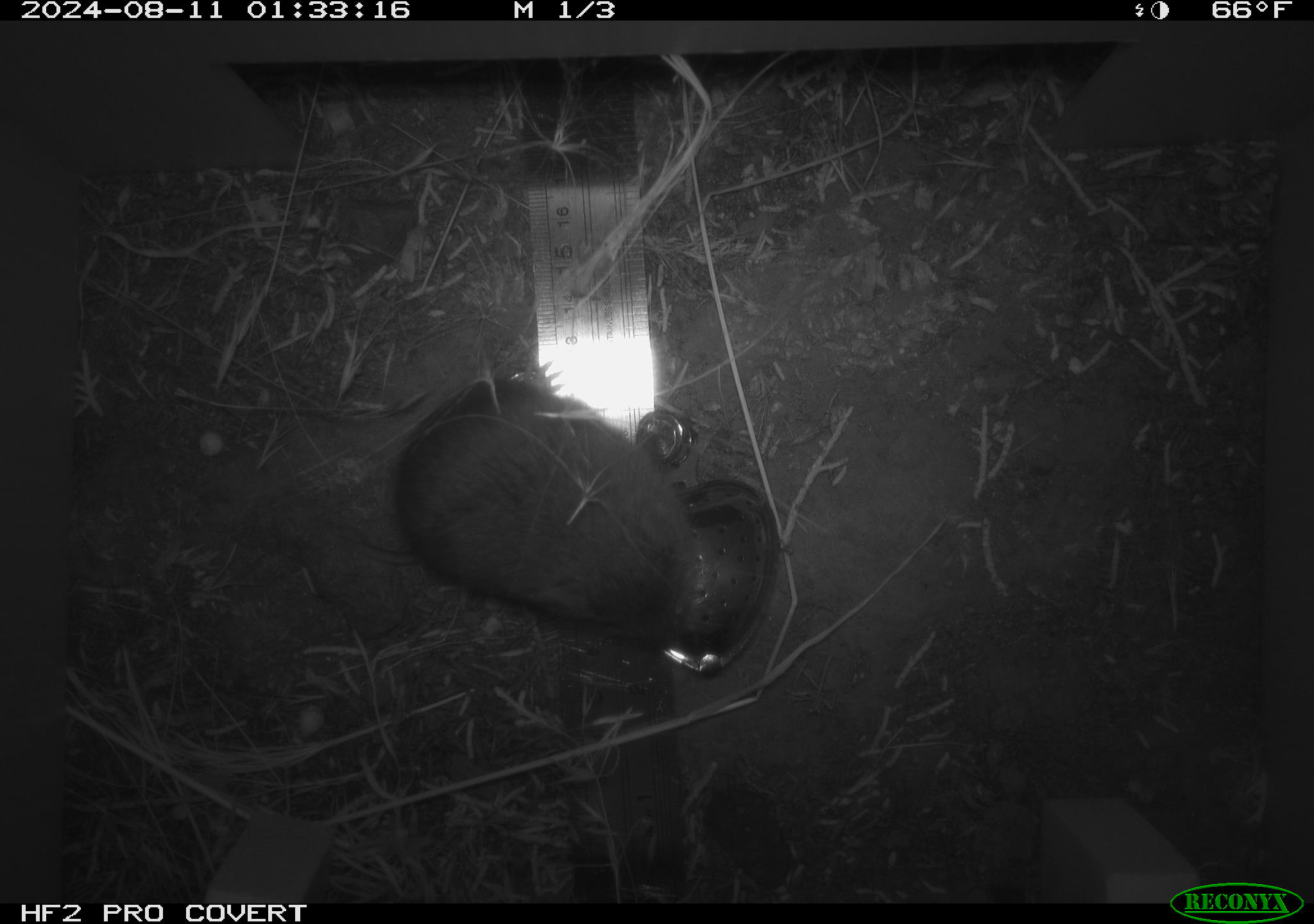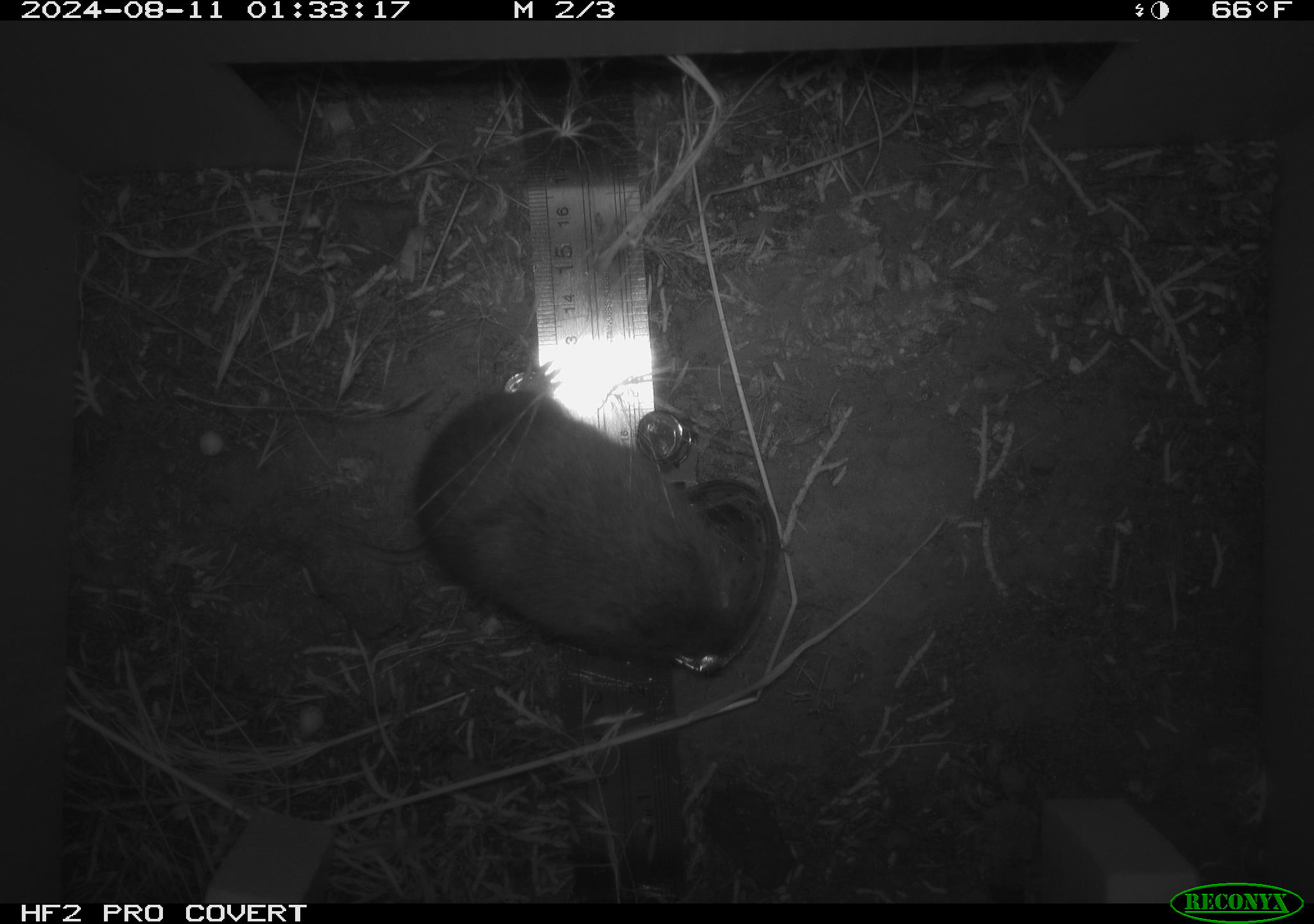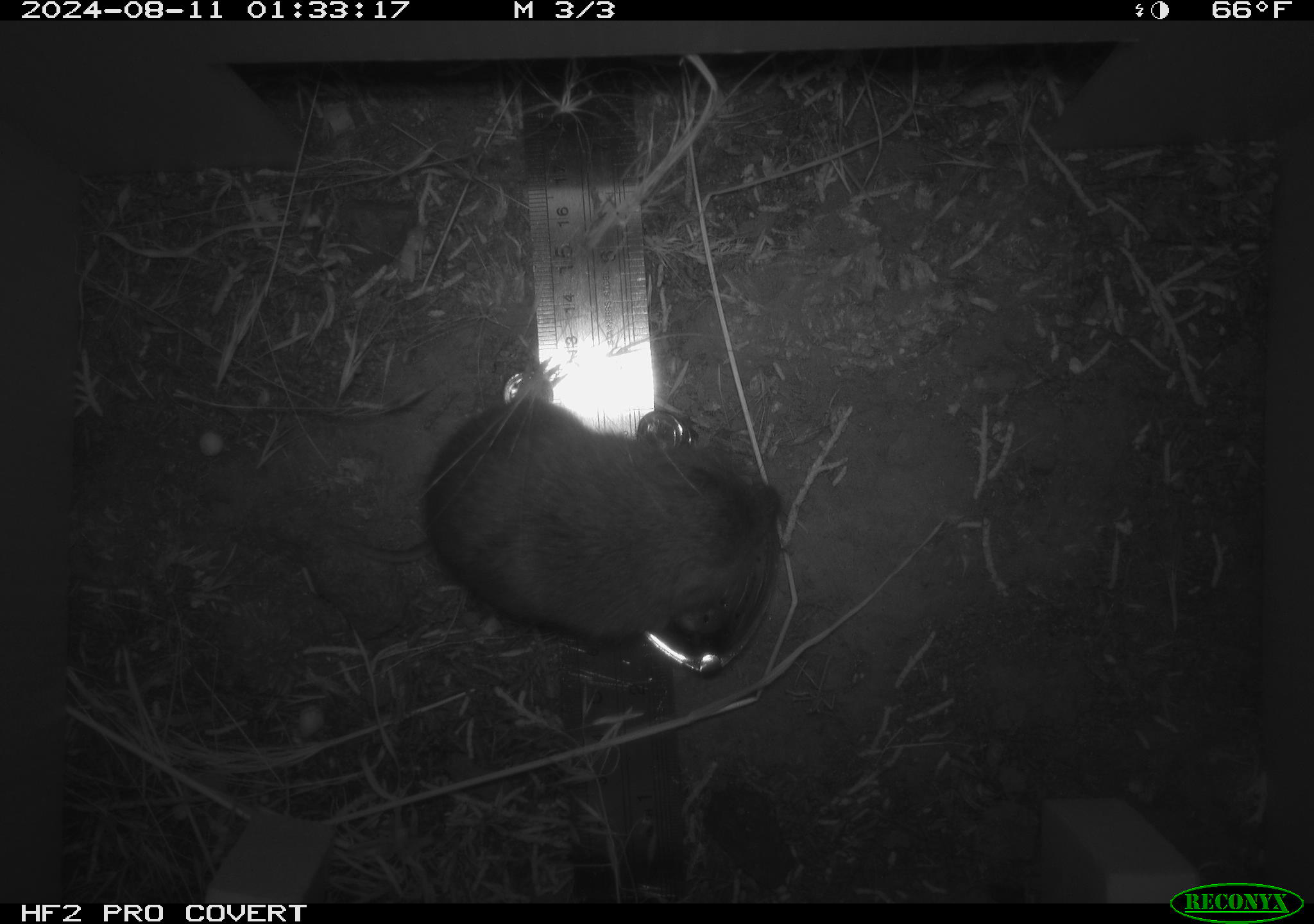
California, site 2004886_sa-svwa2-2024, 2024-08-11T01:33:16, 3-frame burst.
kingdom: Animalia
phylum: Chordata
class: Mammalia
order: Rodentia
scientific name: Rodentia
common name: mouse species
Mouse species (Rodentia).